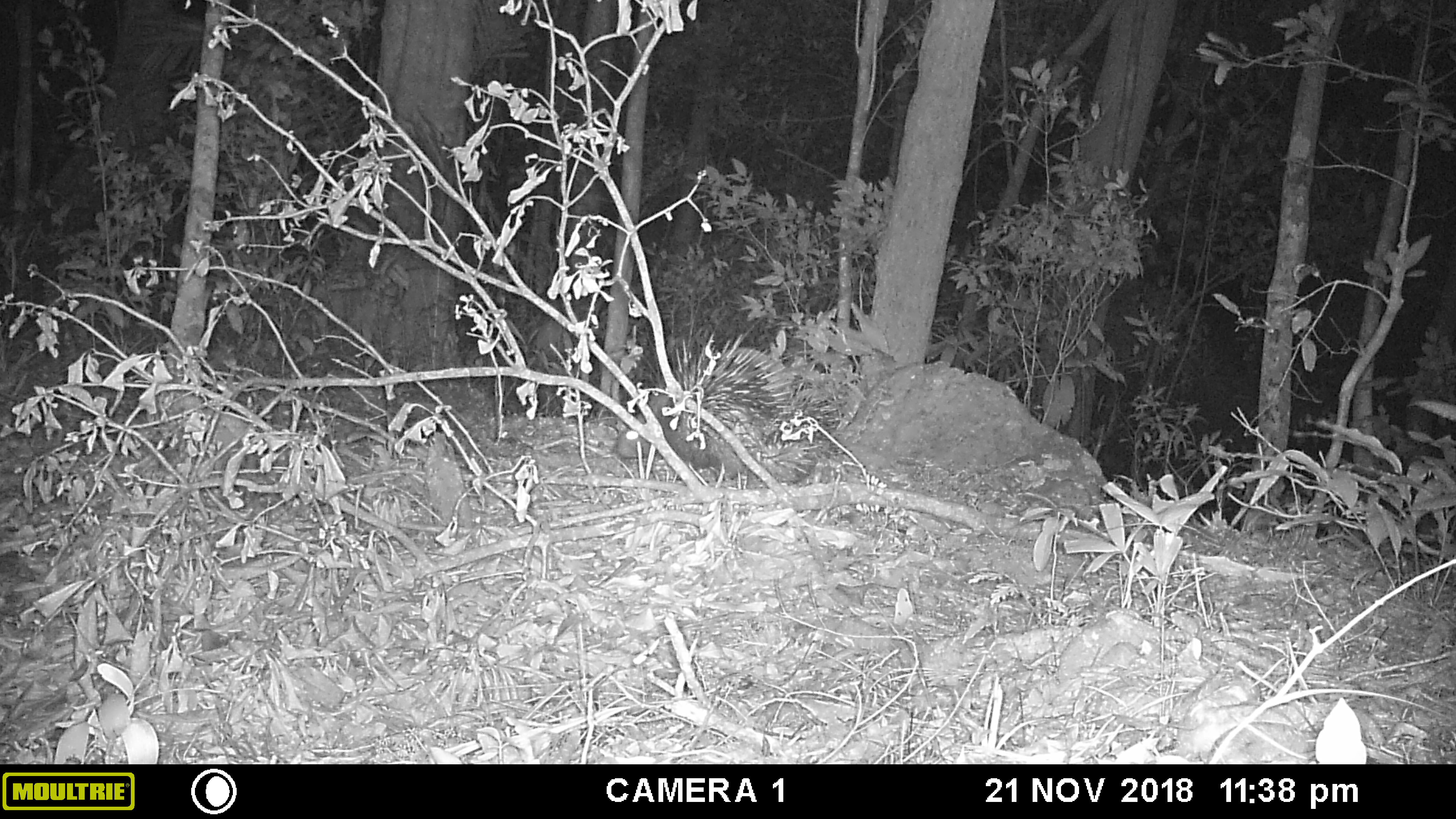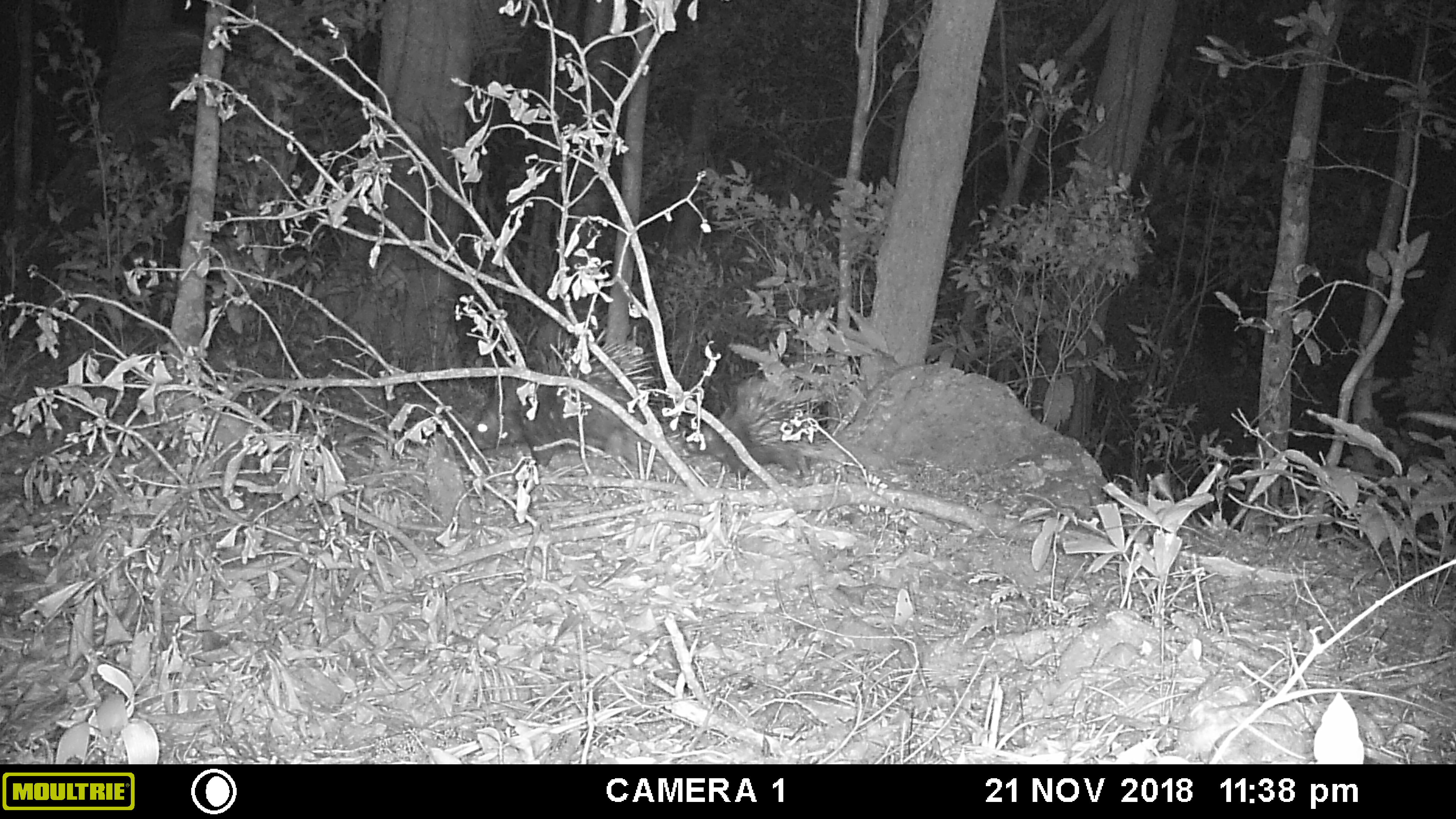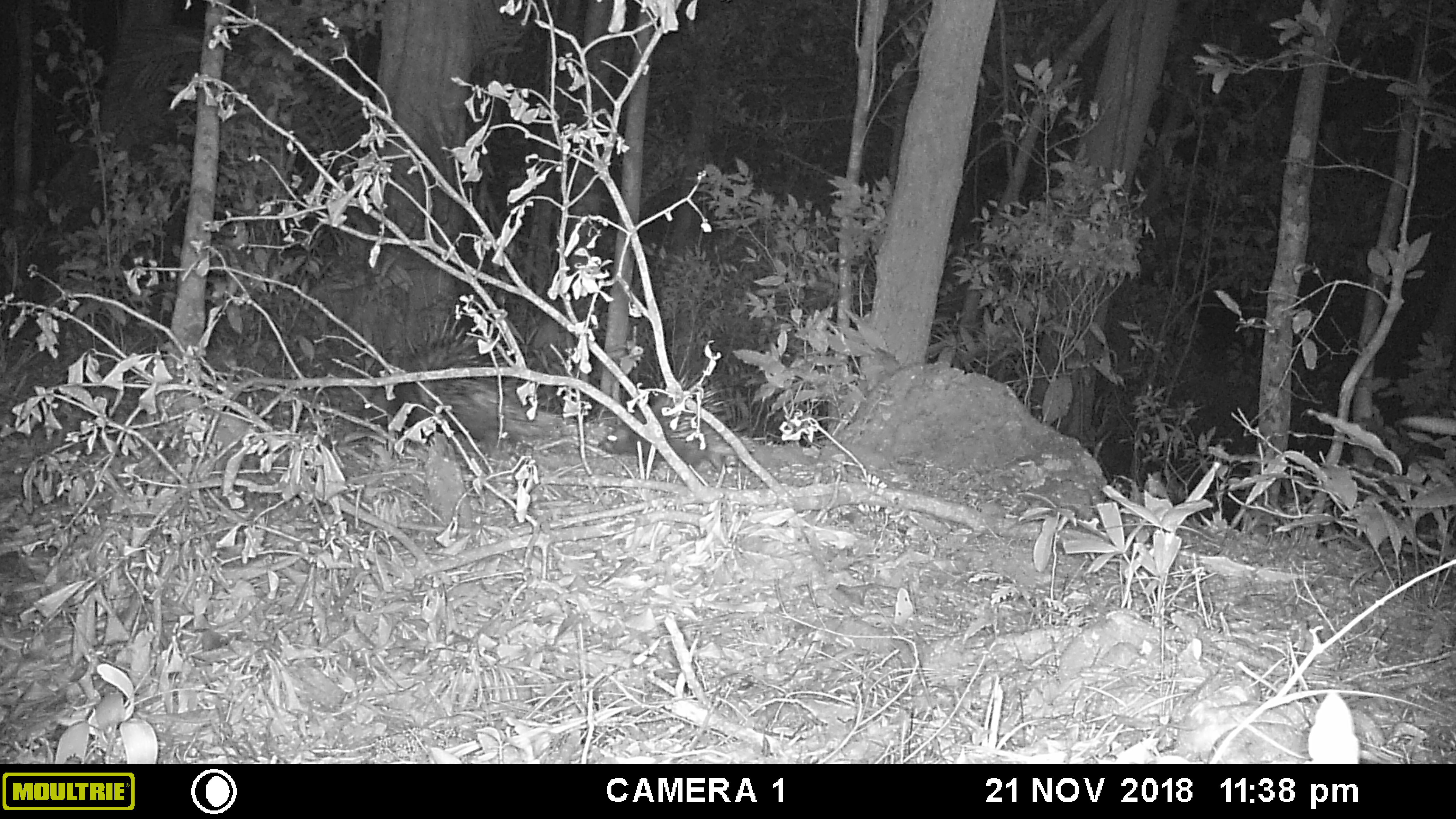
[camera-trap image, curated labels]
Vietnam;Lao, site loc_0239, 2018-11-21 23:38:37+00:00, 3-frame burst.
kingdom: Animalia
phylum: Chordata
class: Mammalia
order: Rodentia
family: Hystricidae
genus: Hystrix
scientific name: Hystrix brachyura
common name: malayan porcupine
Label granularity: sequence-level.